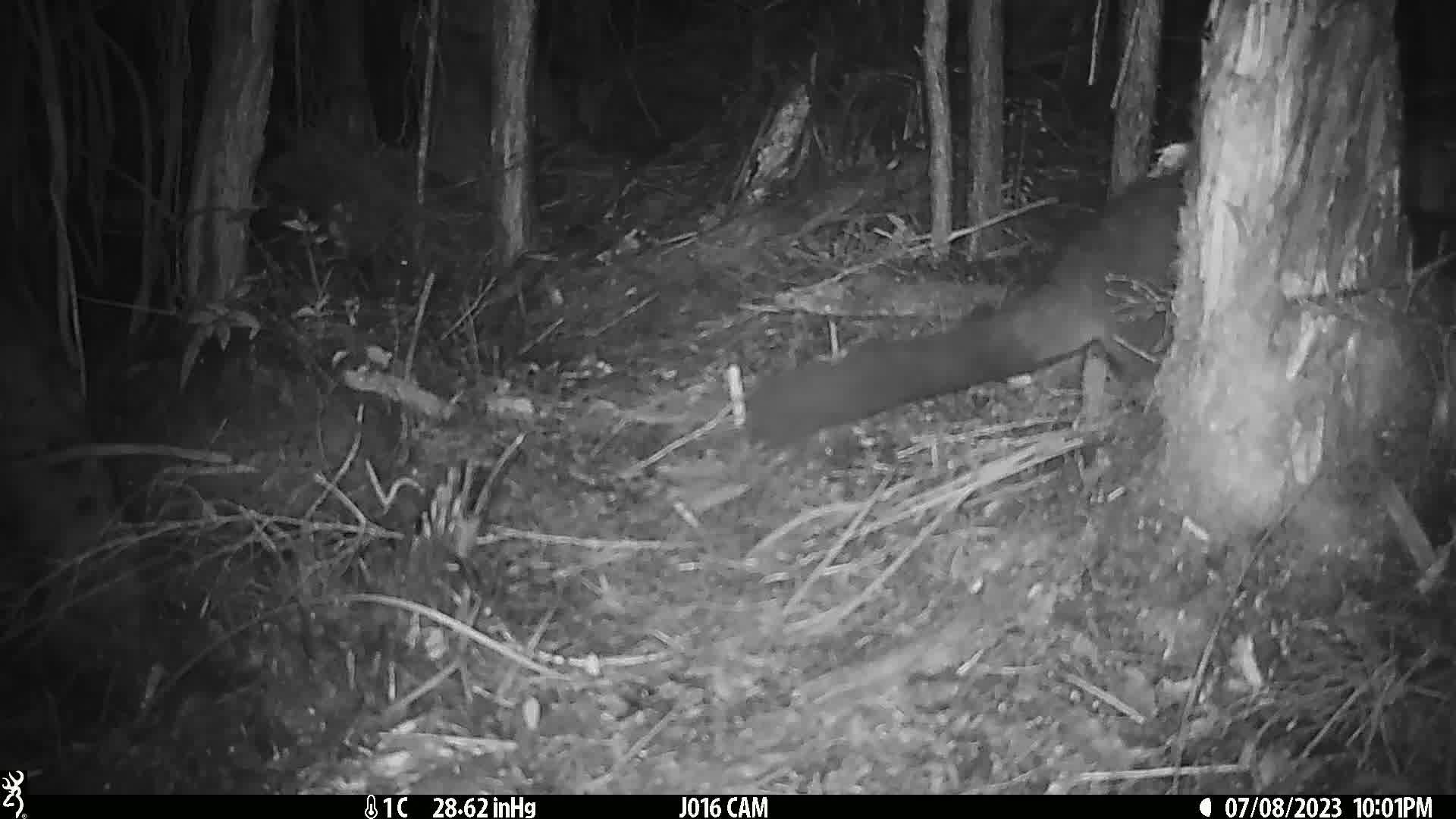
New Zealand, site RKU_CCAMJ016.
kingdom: Animalia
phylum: Chordata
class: Mammalia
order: Diprotodontia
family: Phalangeridae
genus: Trichosurus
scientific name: Trichosurus vulpecula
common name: common brushtail possum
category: possum